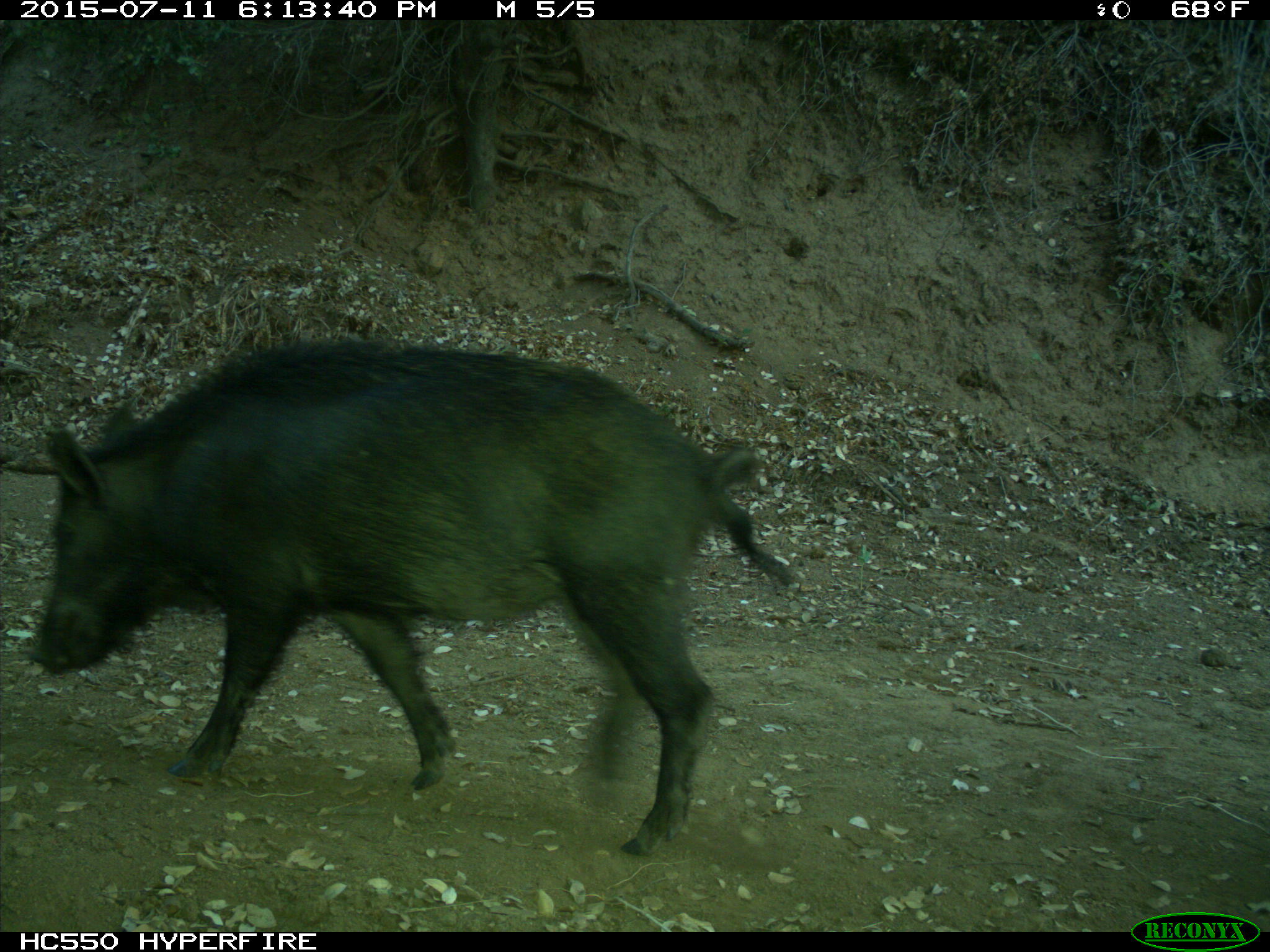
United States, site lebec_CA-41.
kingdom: Animalia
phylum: Chordata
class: Mammalia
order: Artiodactyla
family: Suidae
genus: Sus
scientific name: Sus scrofa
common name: wild boar